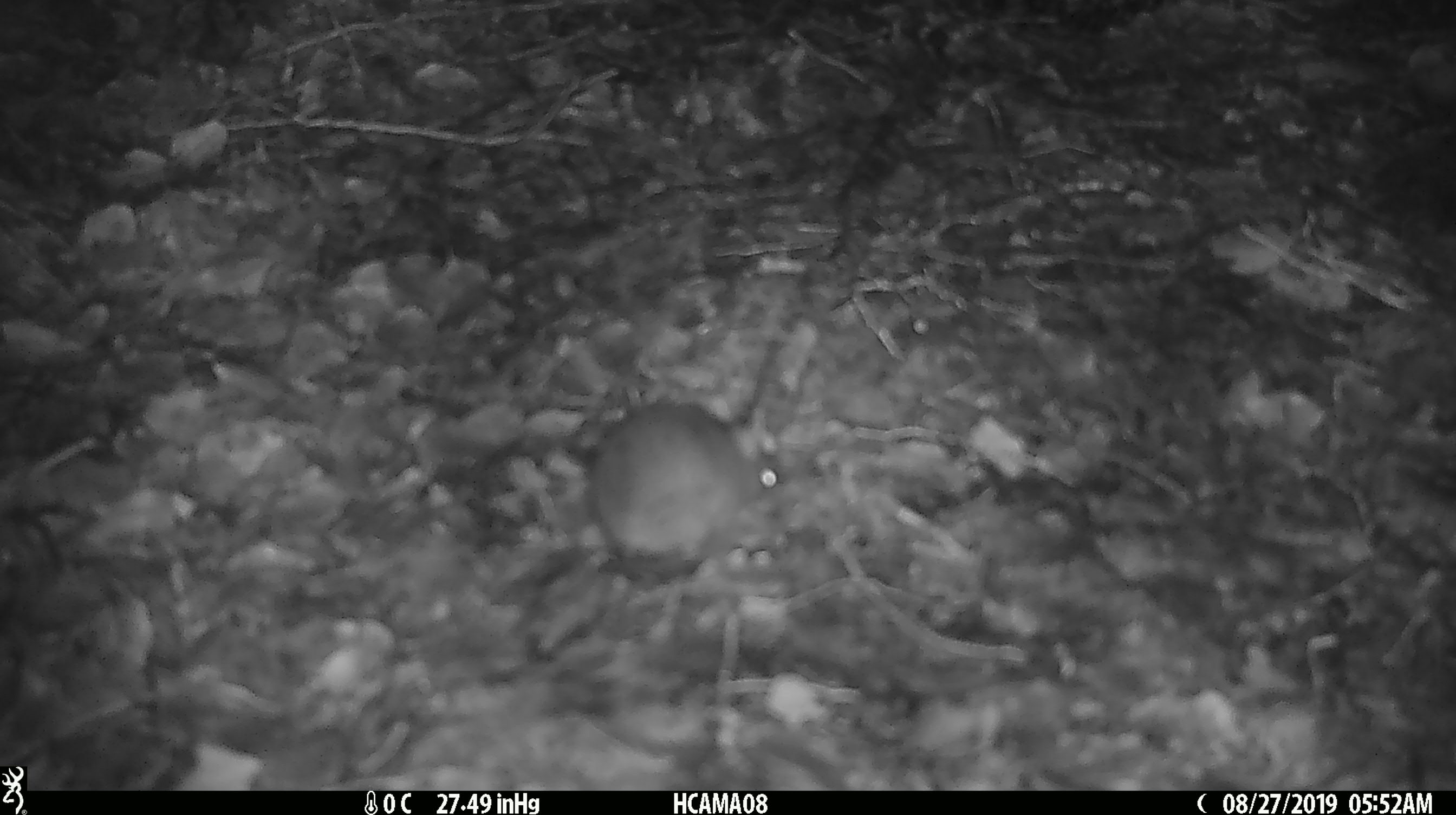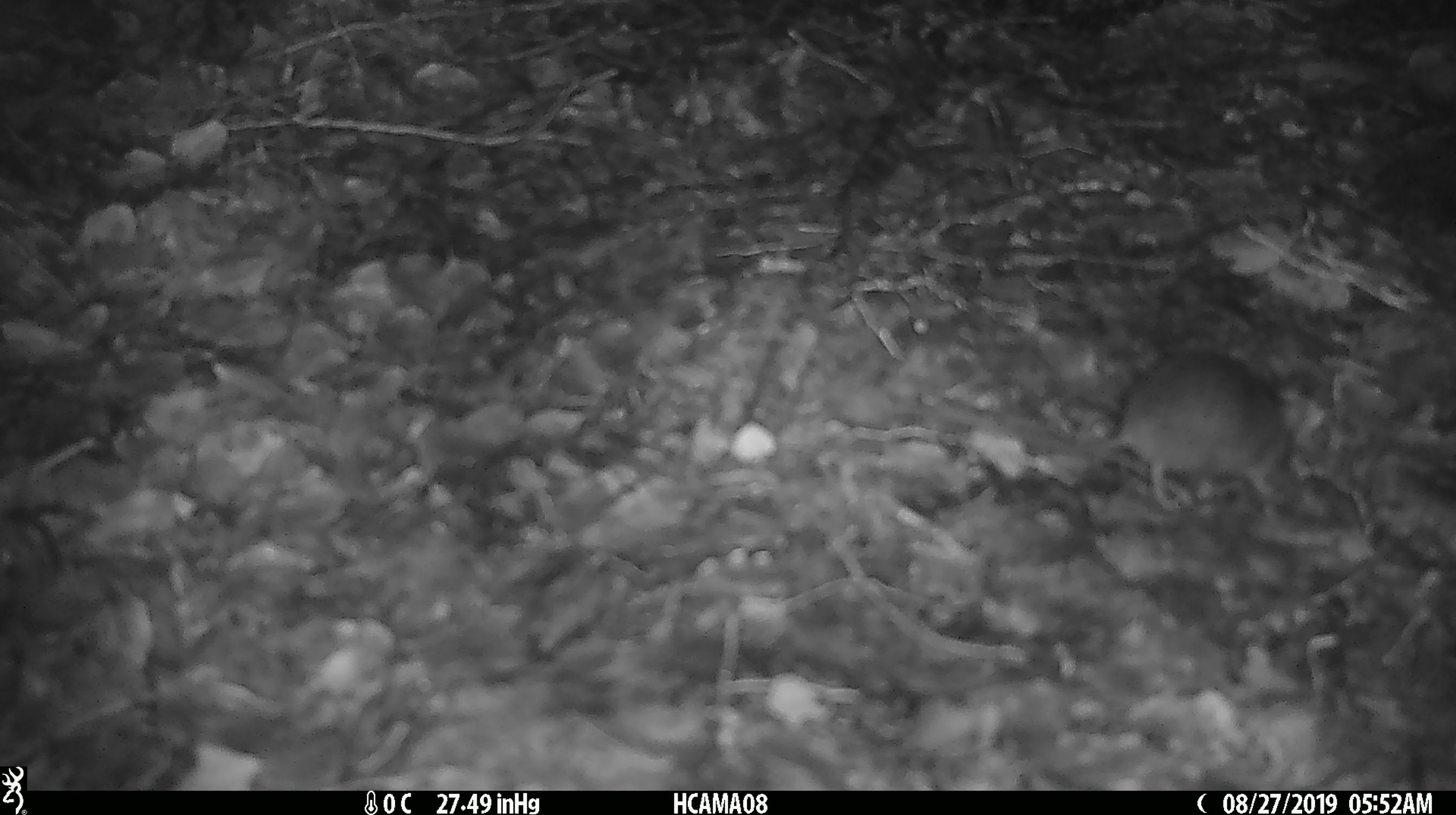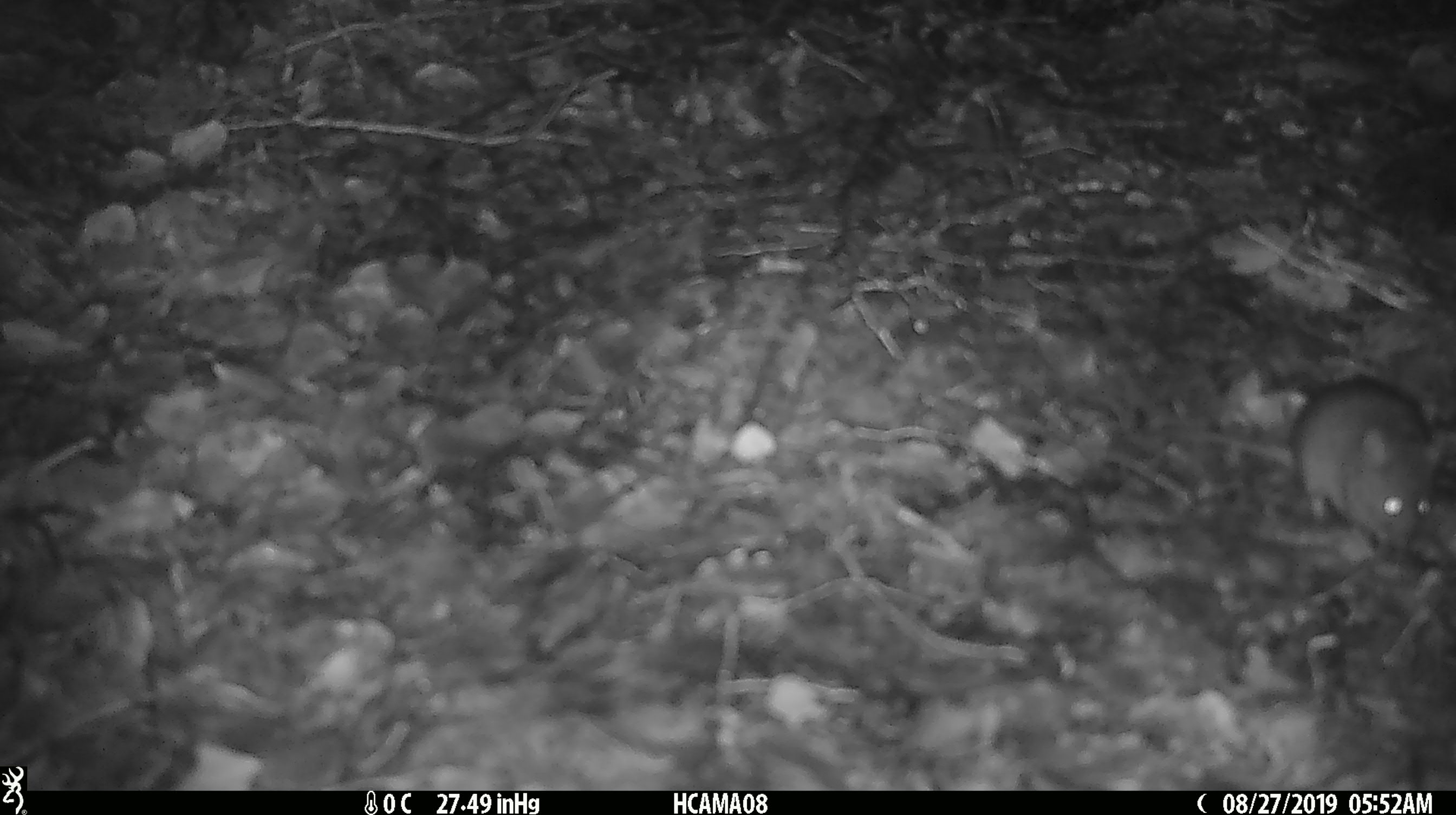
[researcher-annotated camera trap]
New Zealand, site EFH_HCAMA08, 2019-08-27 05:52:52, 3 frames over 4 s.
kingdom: Animalia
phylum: Chordata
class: Mammalia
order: Rodentia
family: Muridae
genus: Mus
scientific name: Mus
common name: mouse